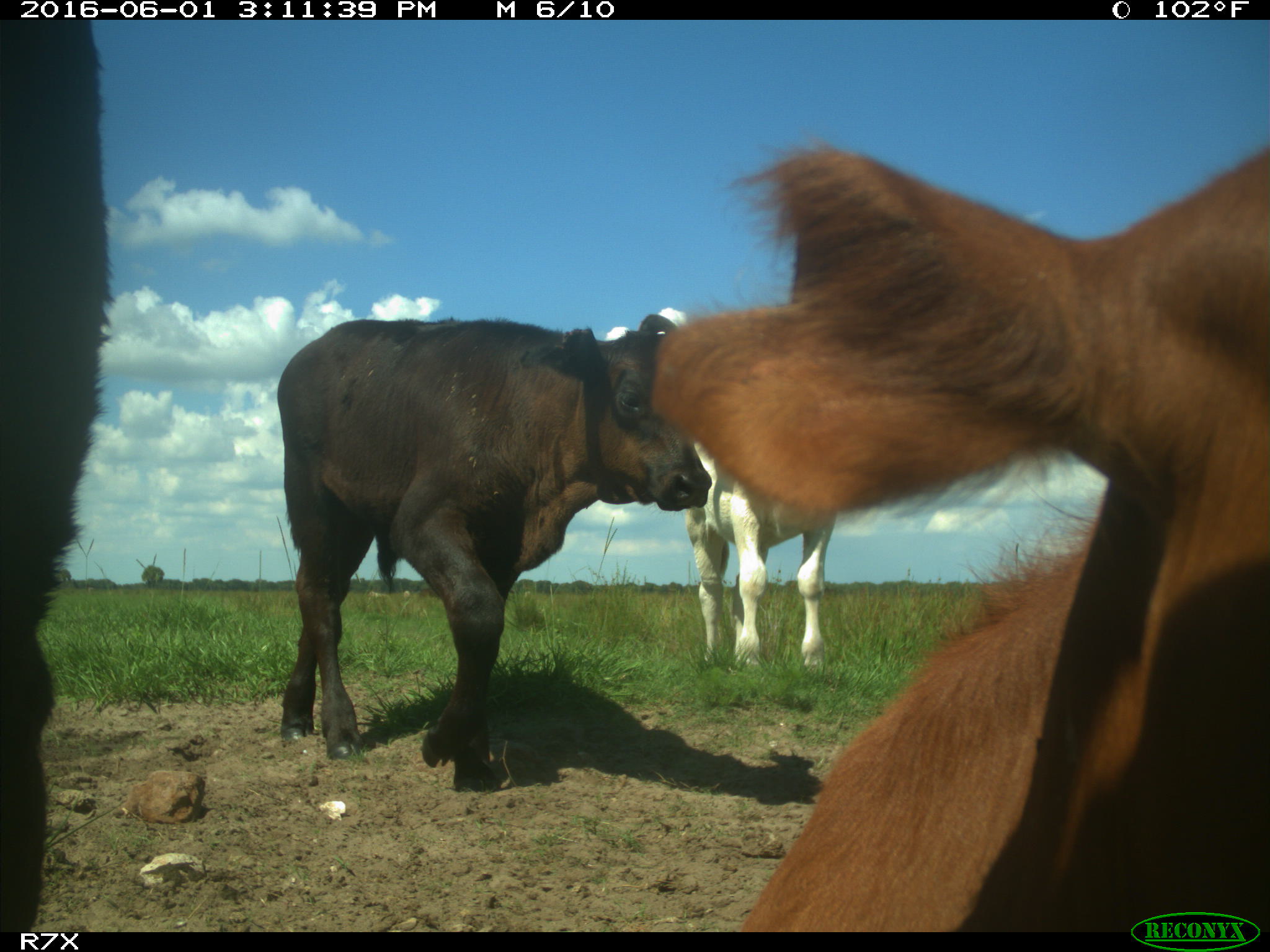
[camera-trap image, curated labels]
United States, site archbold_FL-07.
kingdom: Animalia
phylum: Chordata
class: Mammalia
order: Artiodactyla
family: Bovidae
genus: Bos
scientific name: Bos taurus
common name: domestic cow